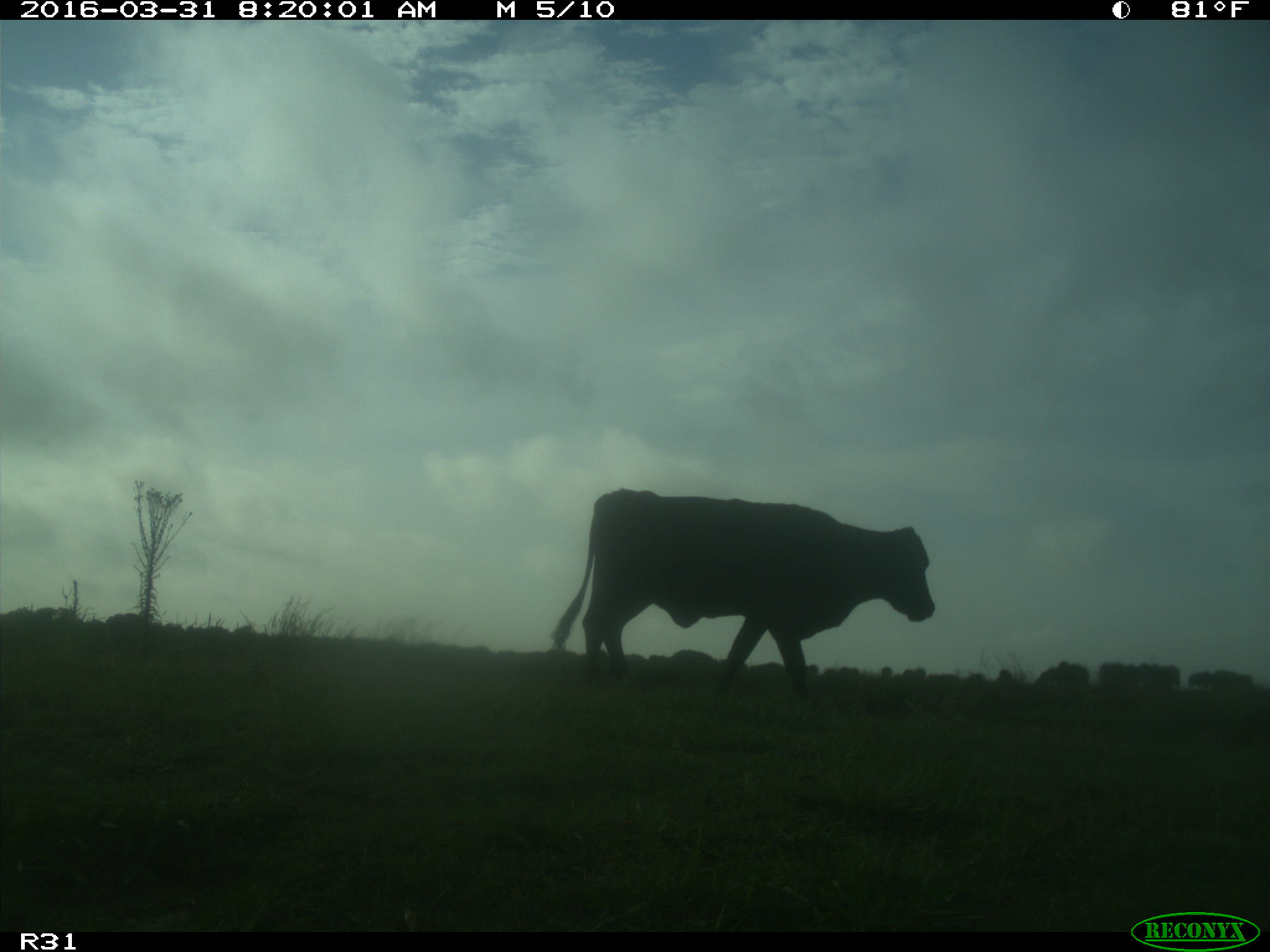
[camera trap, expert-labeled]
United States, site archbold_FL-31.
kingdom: Animalia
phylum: Chordata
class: Mammalia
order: Artiodactyla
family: Bovidae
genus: Bos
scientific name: Bos taurus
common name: domestic cow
Bos taurus (domestic cow).